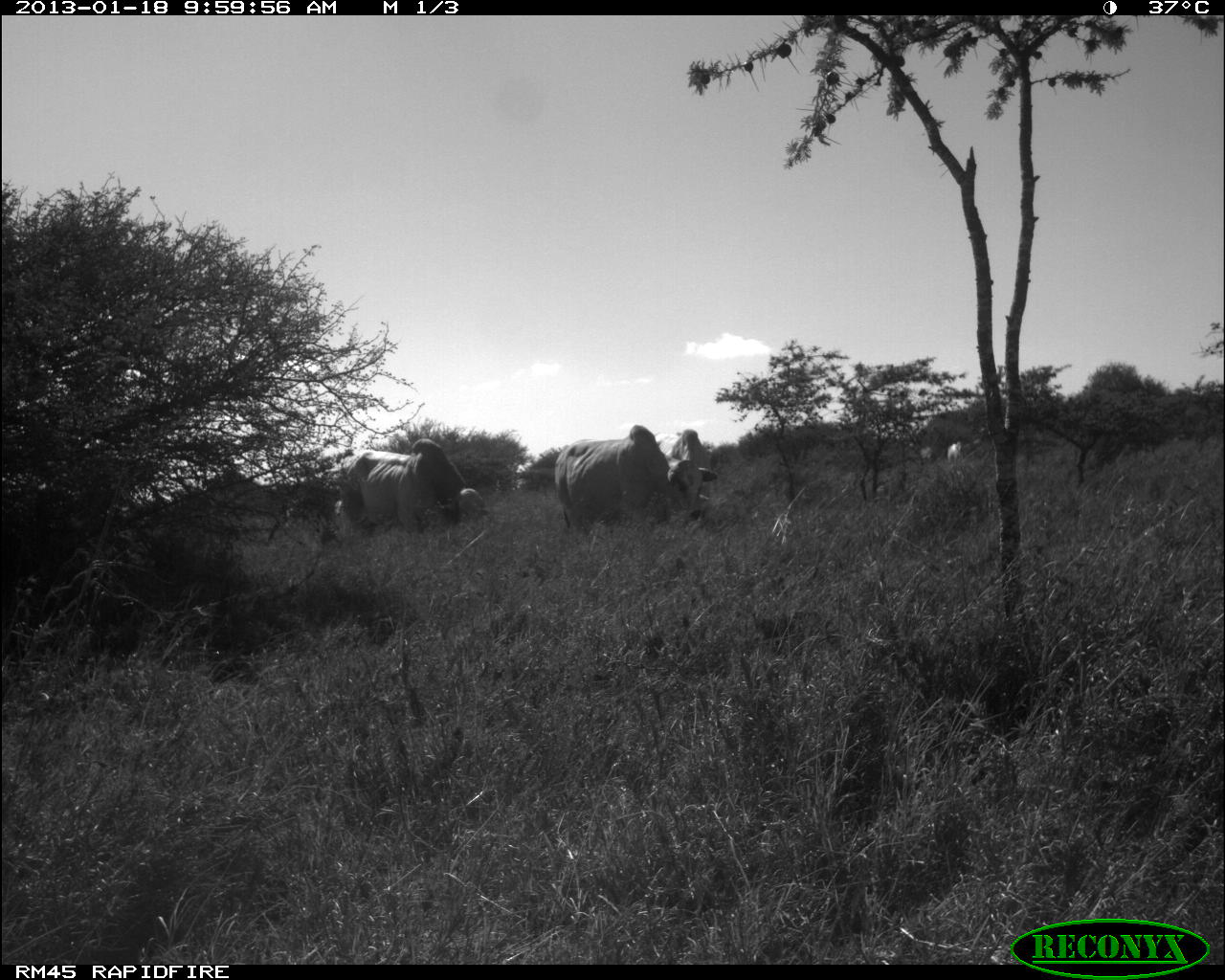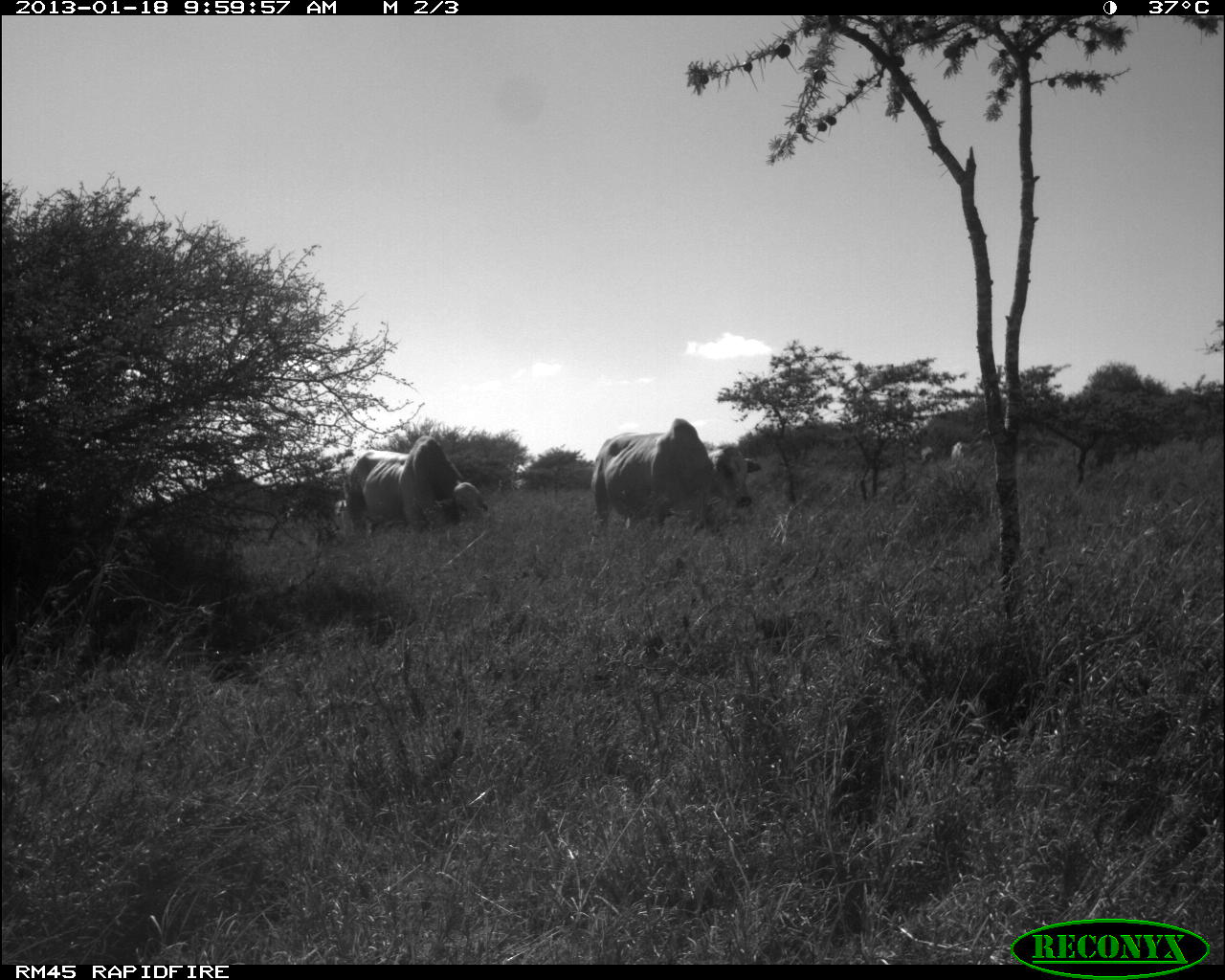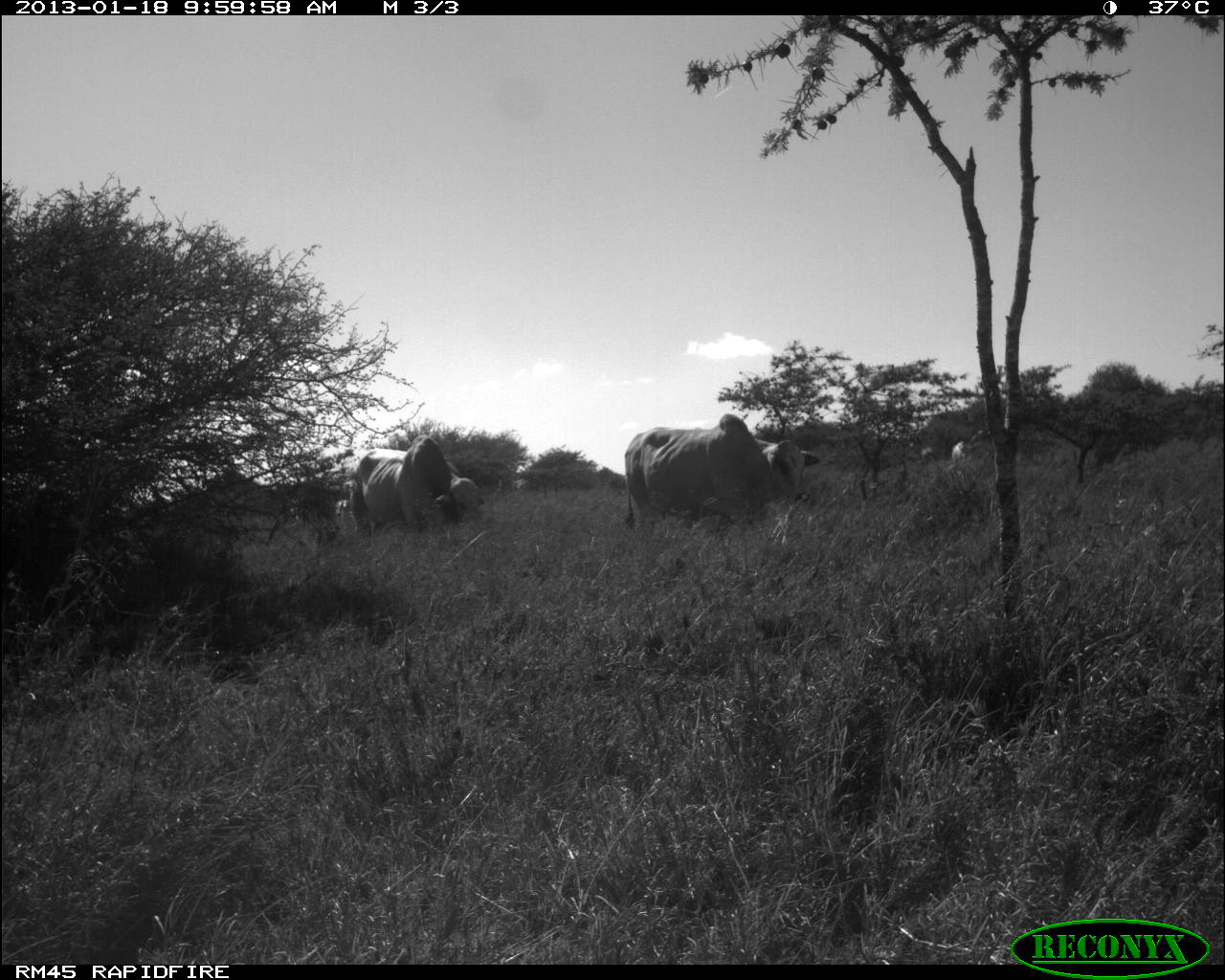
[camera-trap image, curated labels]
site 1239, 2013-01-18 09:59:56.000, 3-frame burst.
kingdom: Animalia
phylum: Chordata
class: Mammalia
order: Artiodactyla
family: Bovidae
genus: Bos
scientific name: Bos taurus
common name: domestic cattle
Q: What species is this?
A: Bos taurus (domestic cattle).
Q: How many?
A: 3.